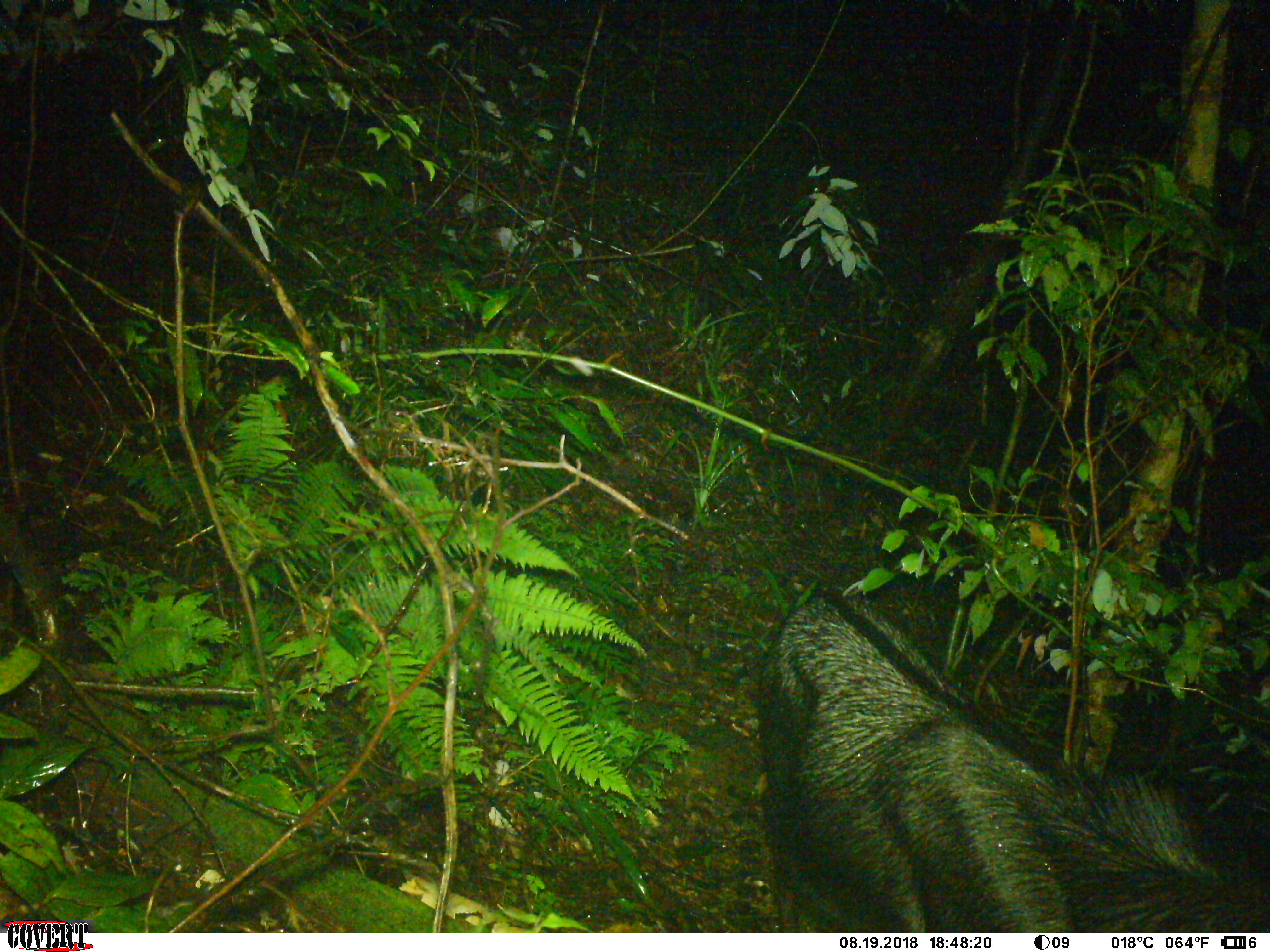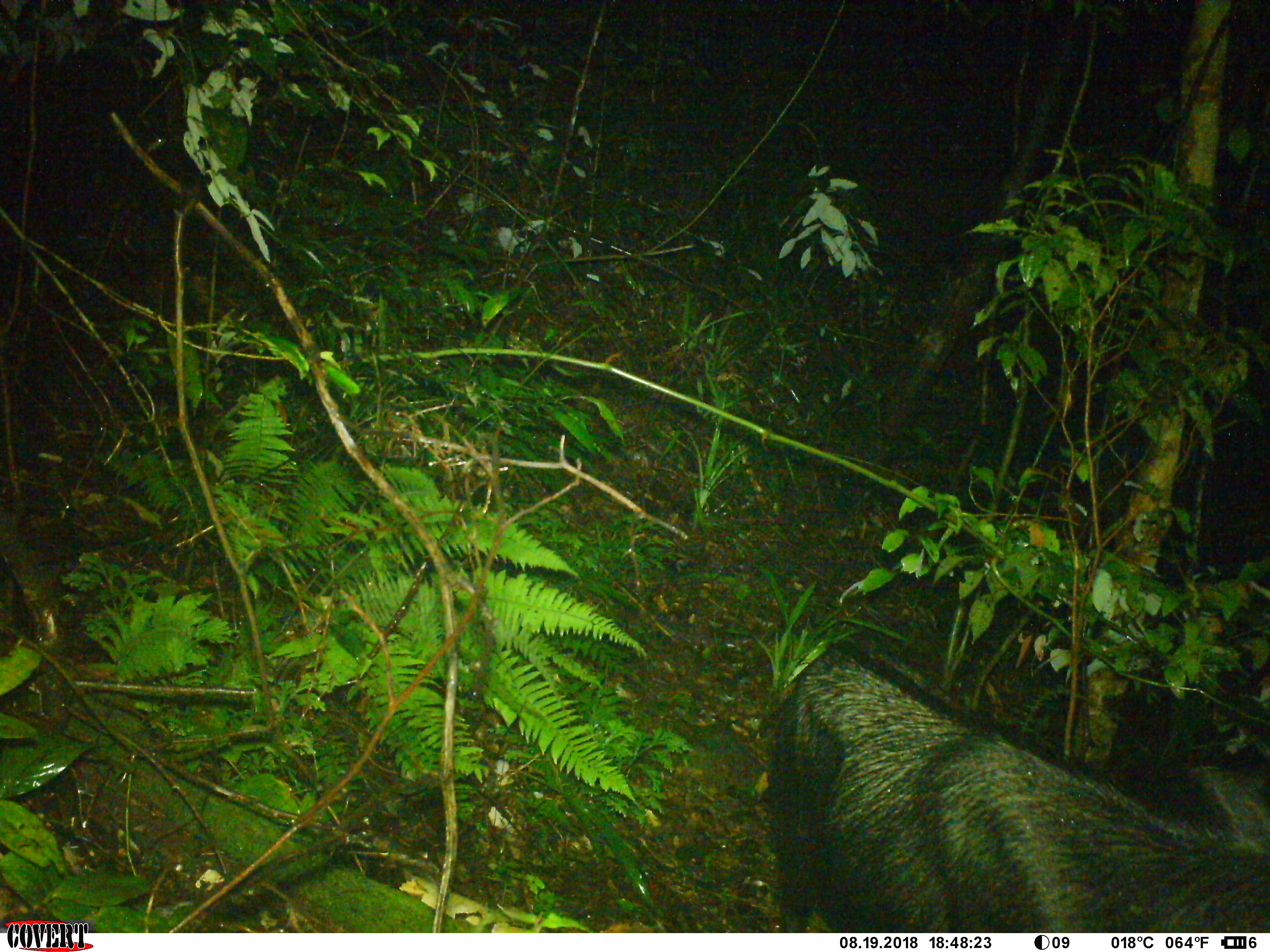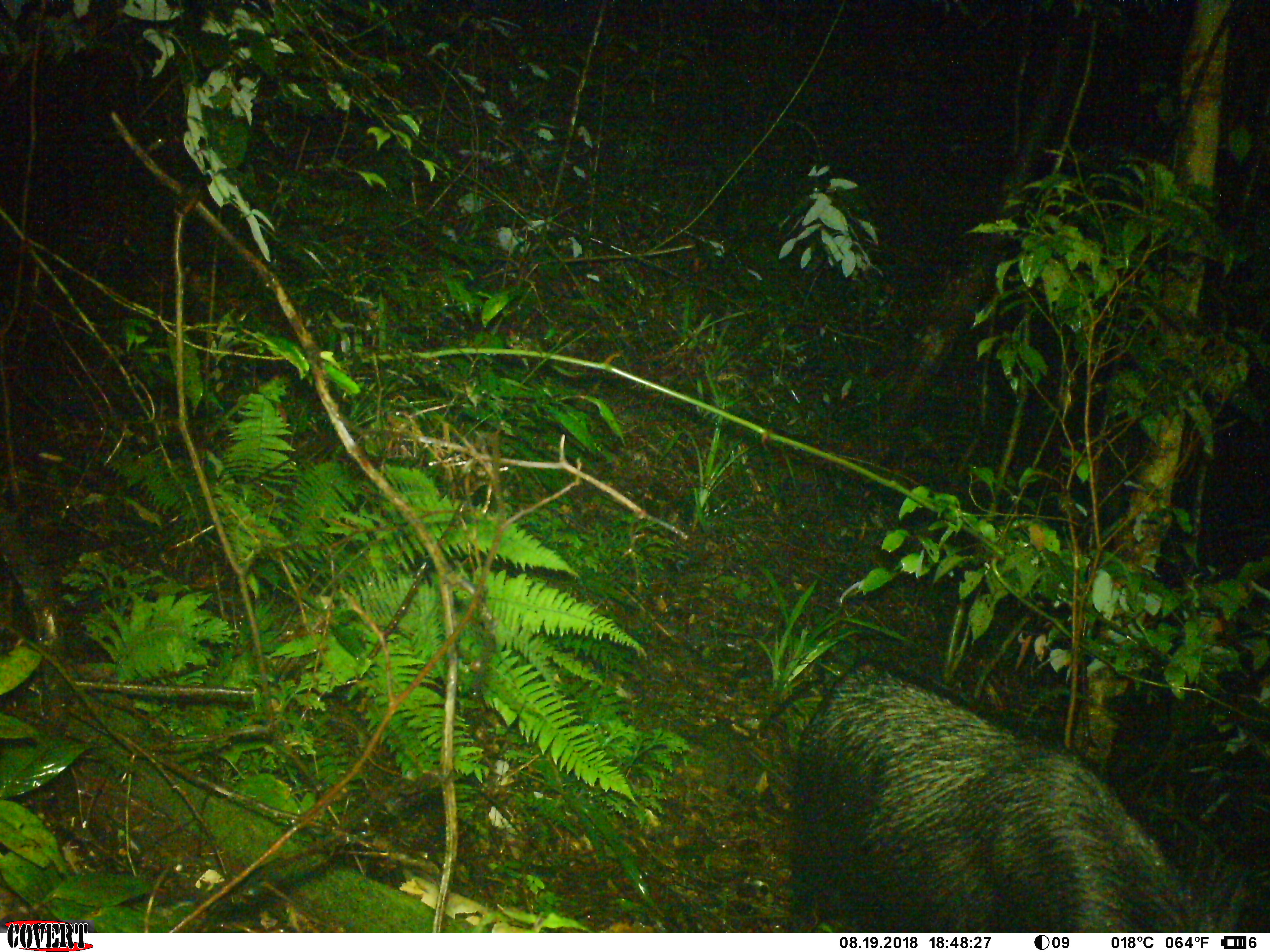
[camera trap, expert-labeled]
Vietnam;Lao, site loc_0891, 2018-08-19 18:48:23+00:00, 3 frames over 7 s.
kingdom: Animalia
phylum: Chordata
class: Mammalia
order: Artiodactyla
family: Bovidae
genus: Capricornis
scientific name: Capricornis sumatraensis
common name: chinese serow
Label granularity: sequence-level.